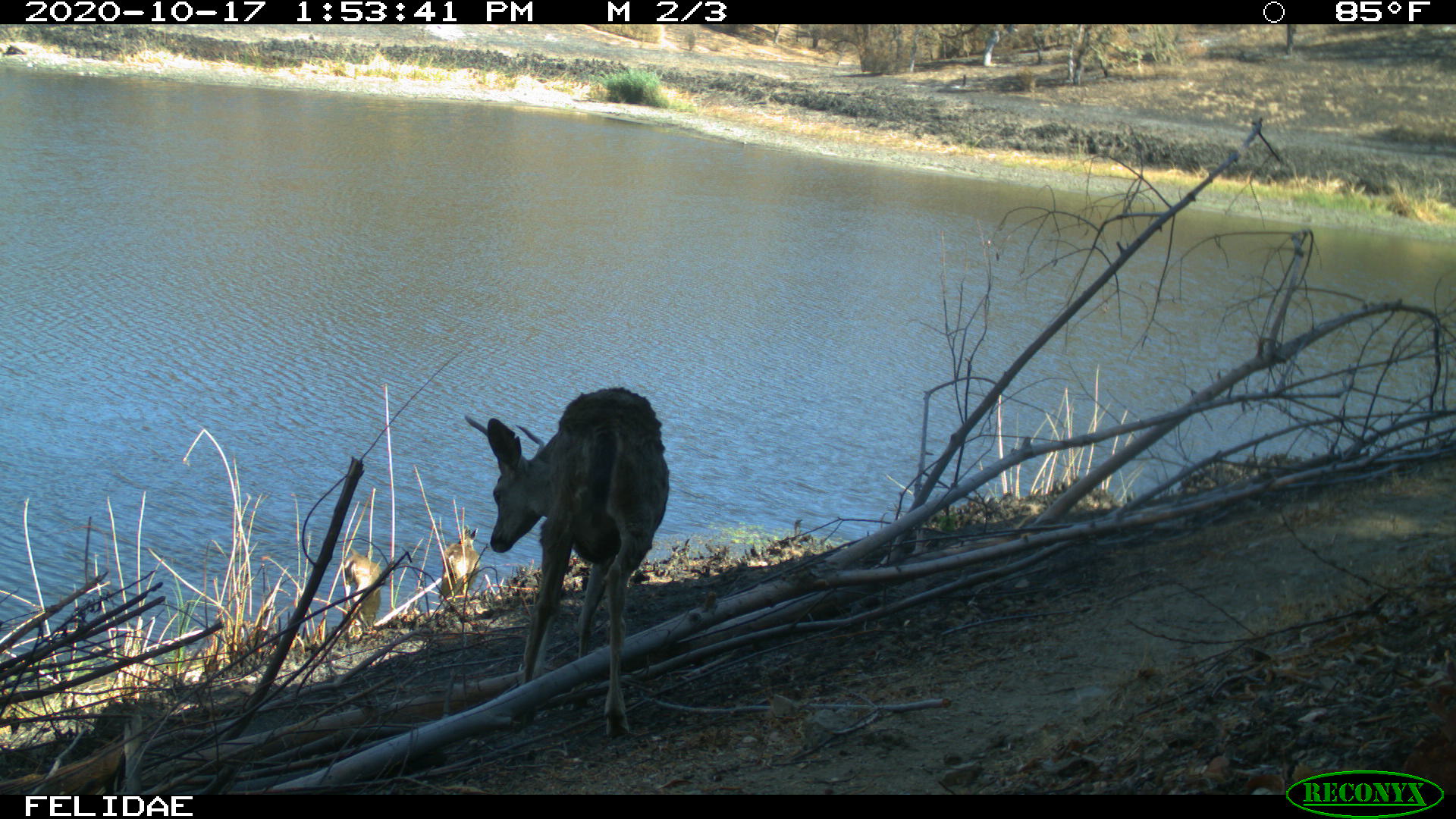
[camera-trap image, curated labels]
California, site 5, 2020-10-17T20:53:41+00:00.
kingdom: Animalia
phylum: Chordata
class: Mammalia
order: Artiodactyla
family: Cervidae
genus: Odocoileus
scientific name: Odocoileus hemionus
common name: mule deer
Mule deer (Odocoileus hemionus).